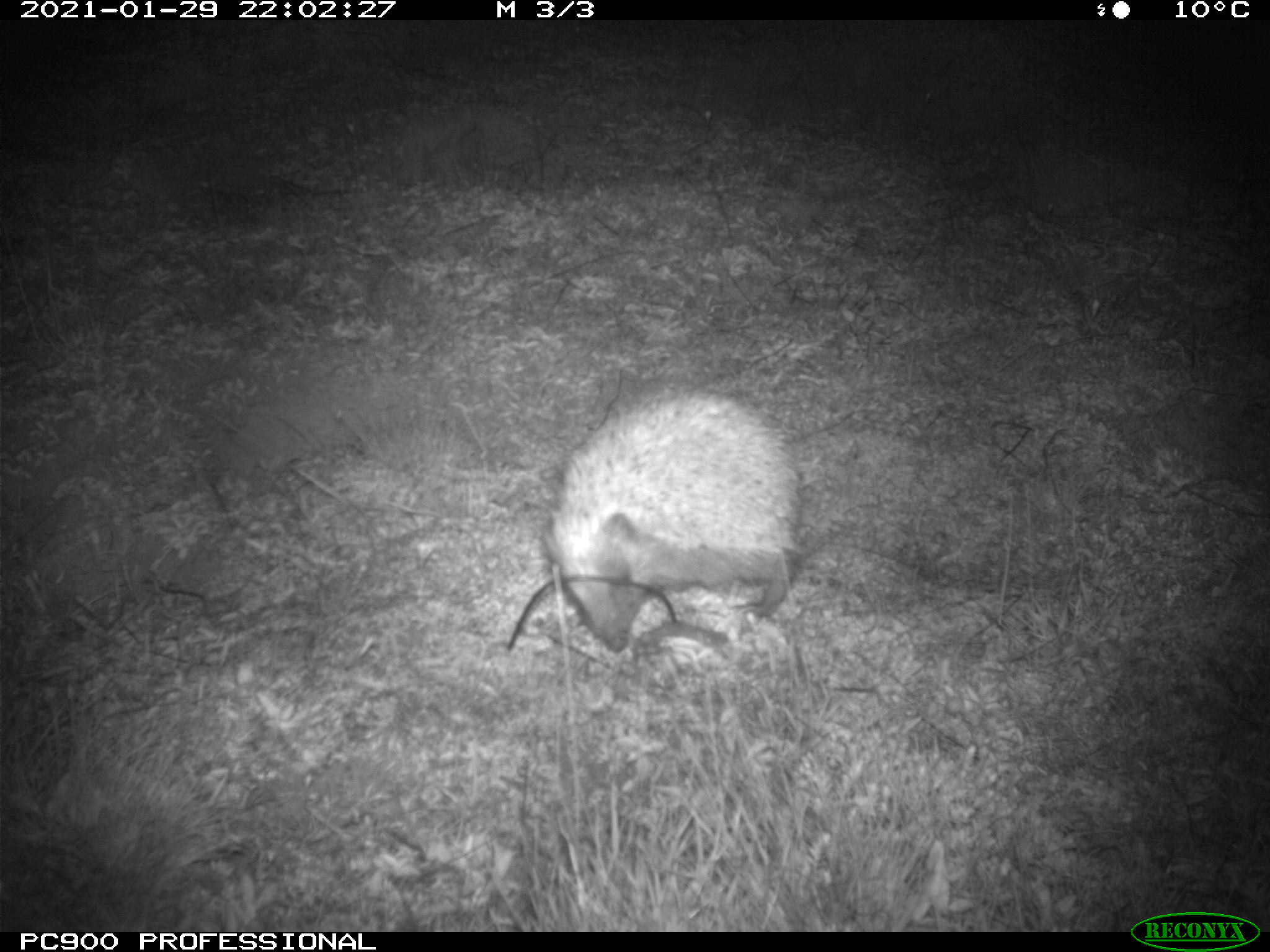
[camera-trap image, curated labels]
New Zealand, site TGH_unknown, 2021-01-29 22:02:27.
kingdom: Animalia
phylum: Chordata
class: Mammalia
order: Eulipotyphla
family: Erinaceidae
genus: Erinaceus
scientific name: Erinaceus europaeus europaeus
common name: european hedgehog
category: hedgehog